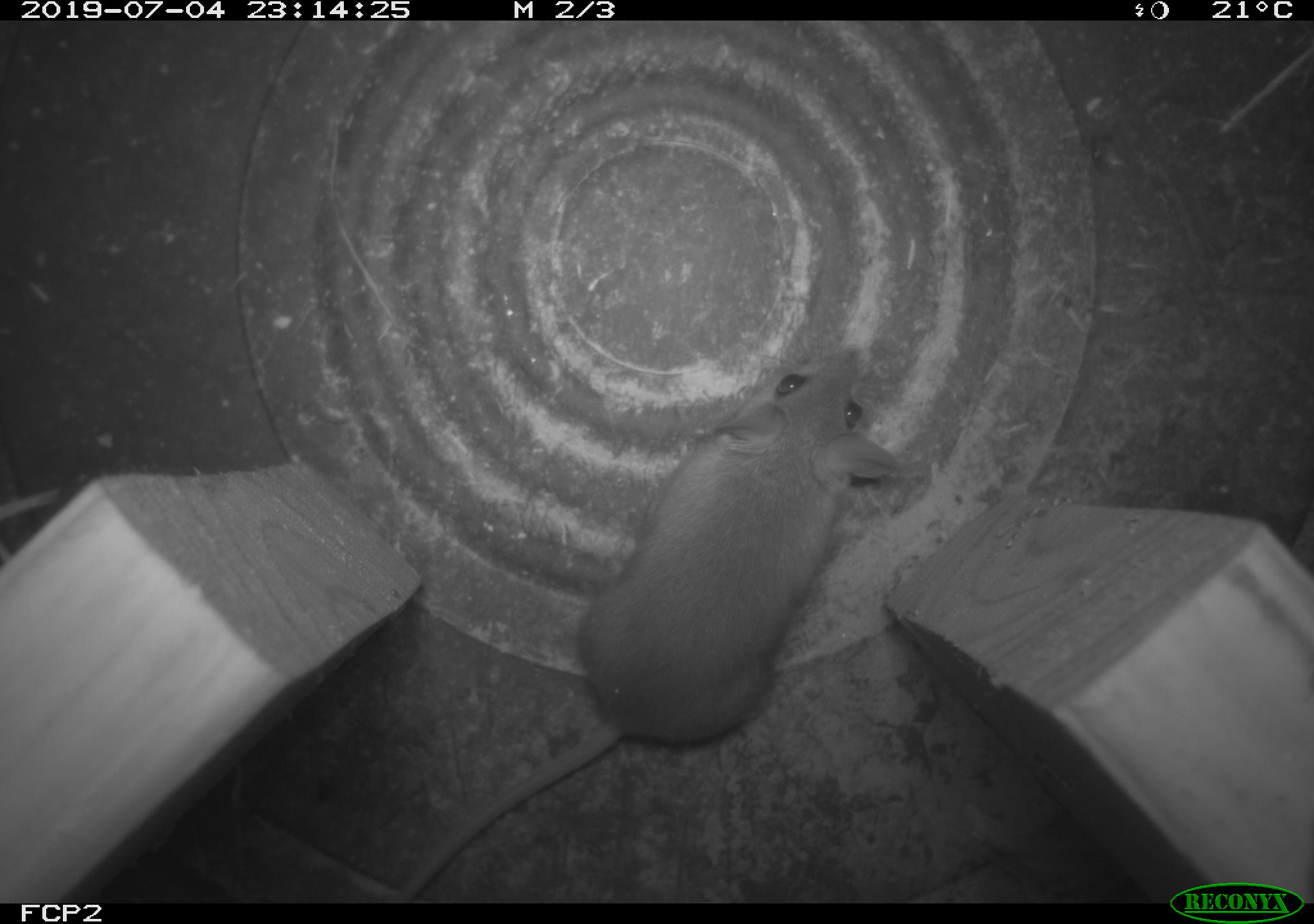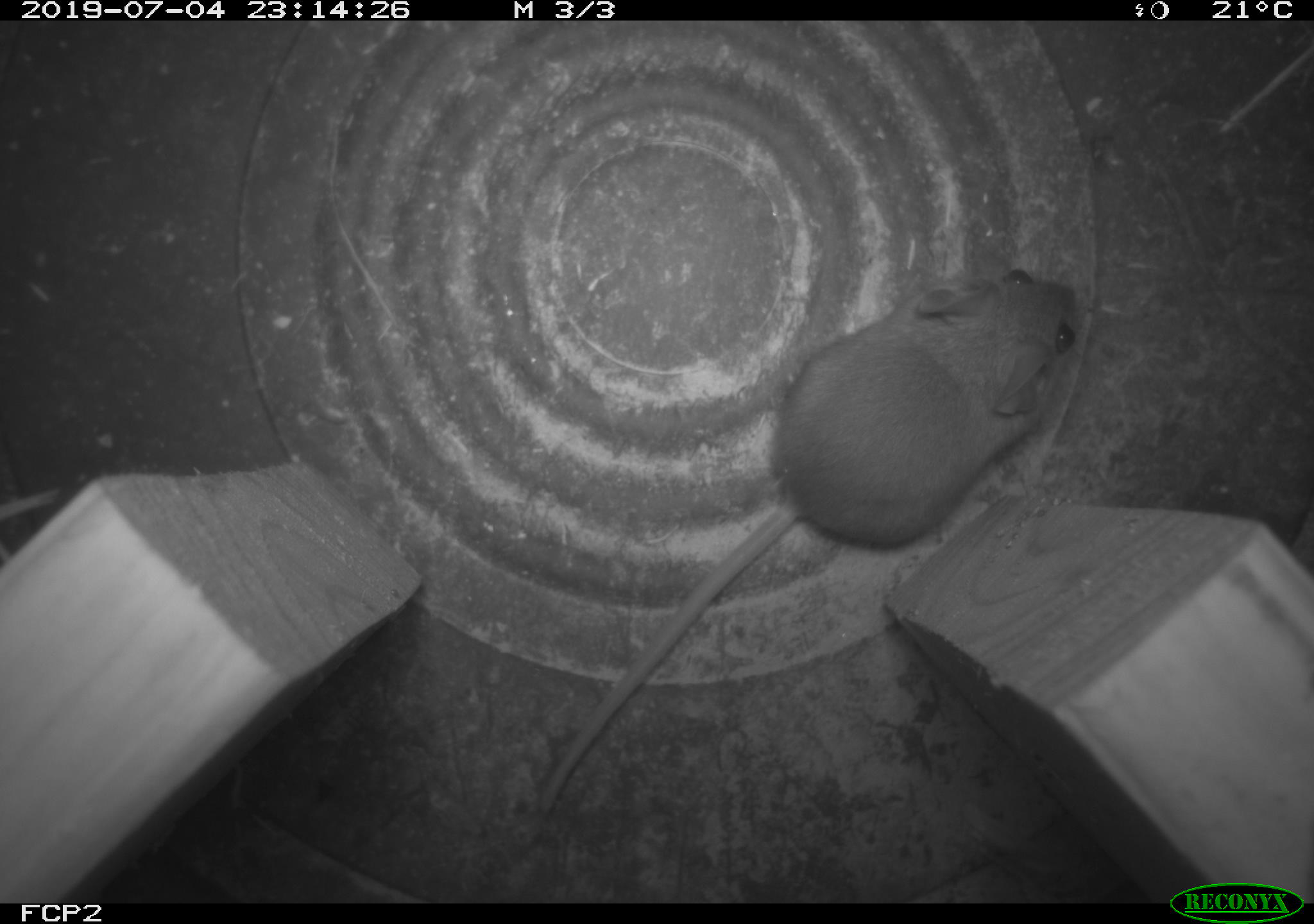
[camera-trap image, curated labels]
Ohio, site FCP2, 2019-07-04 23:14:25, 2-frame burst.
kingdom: Animalia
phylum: Chordata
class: Mammalia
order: Rodentia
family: Cricetidae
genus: Peromyscus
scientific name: Peromyscus leucopus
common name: white-footed mouse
White-footed mouse (Peromyscus leucopus).